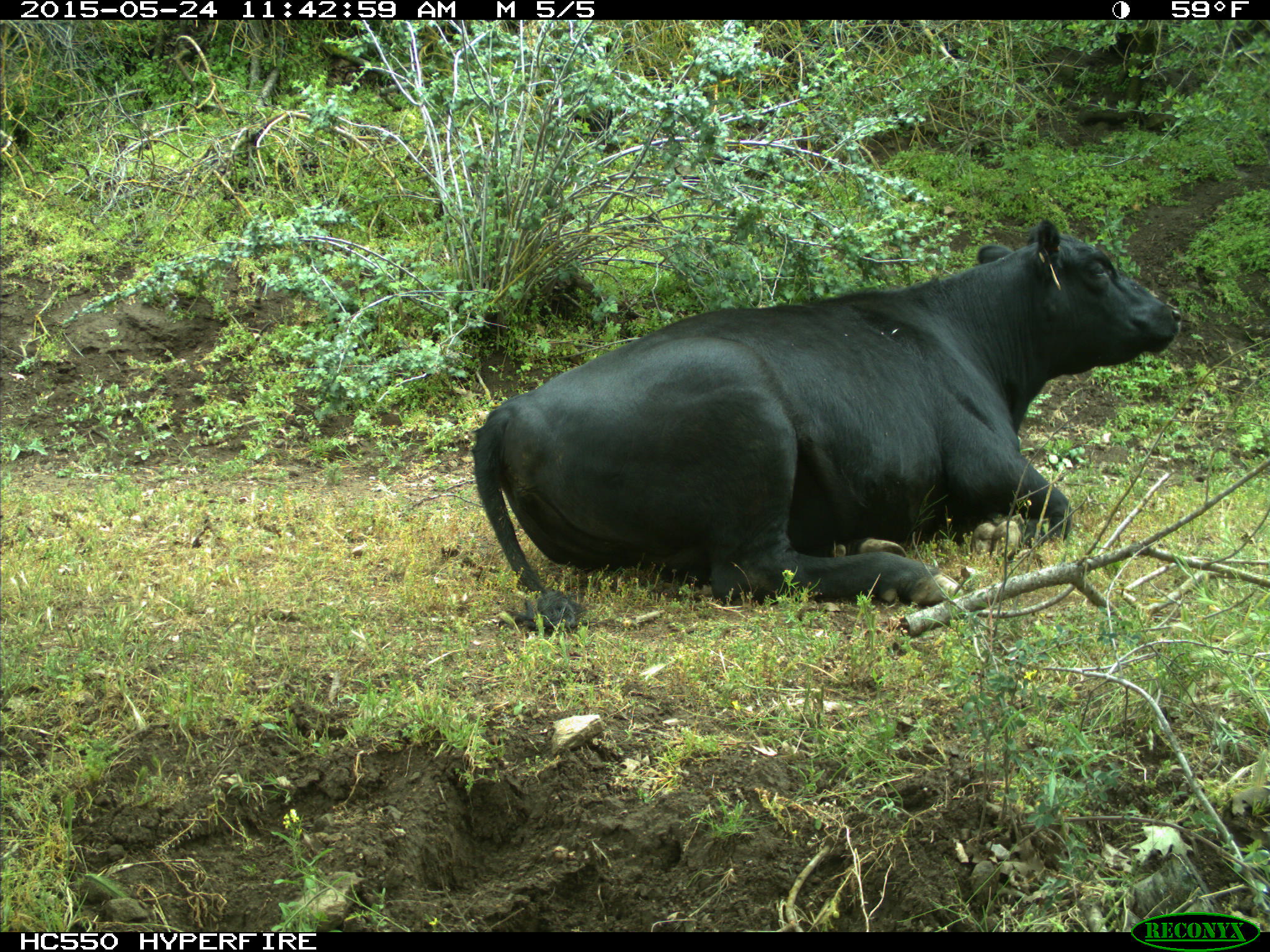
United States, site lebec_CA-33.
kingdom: Animalia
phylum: Chordata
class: Mammalia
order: Artiodactyla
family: Bovidae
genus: Bos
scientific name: Bos taurus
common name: domestic cow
Bos taurus (domestic cow).